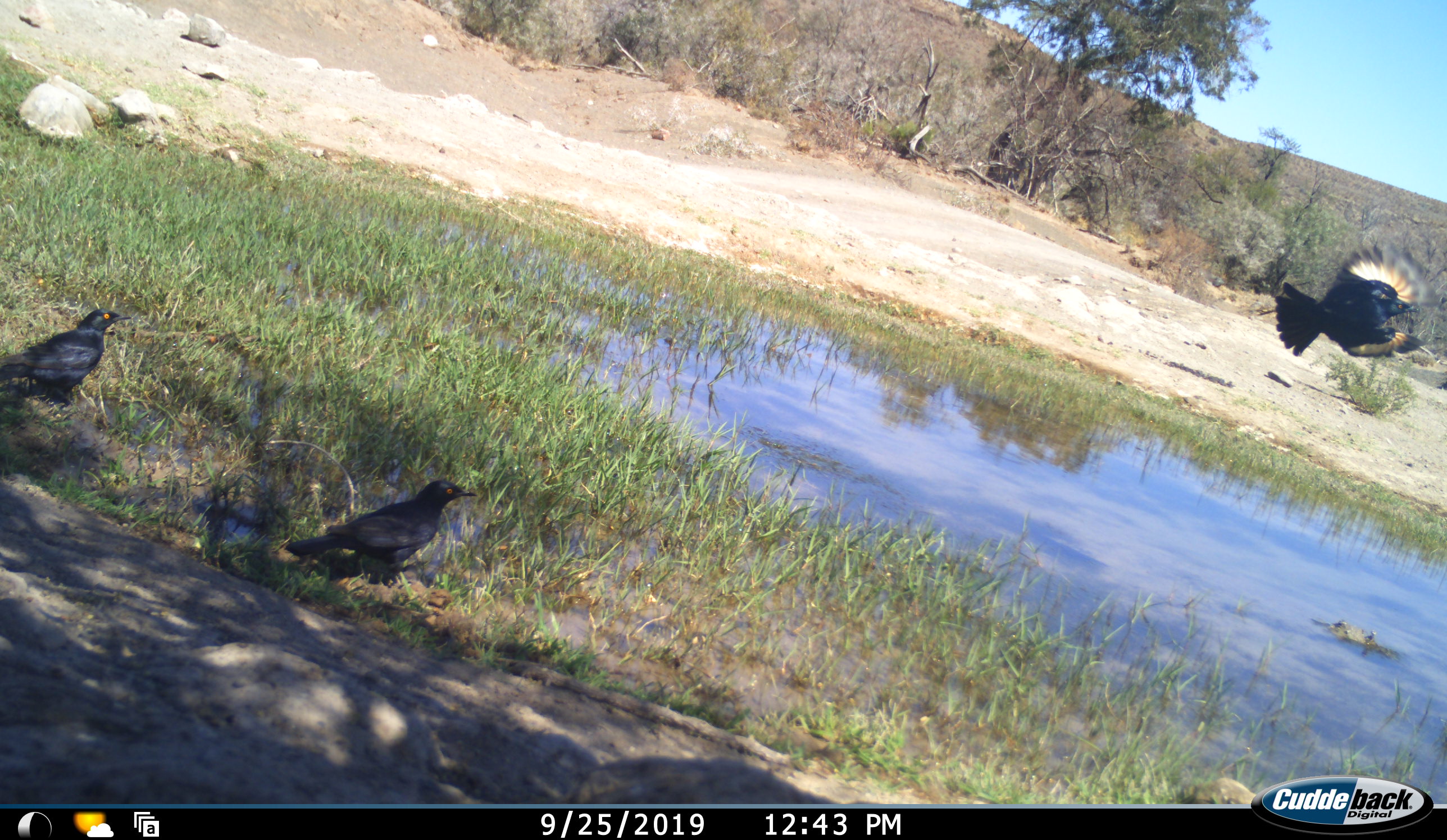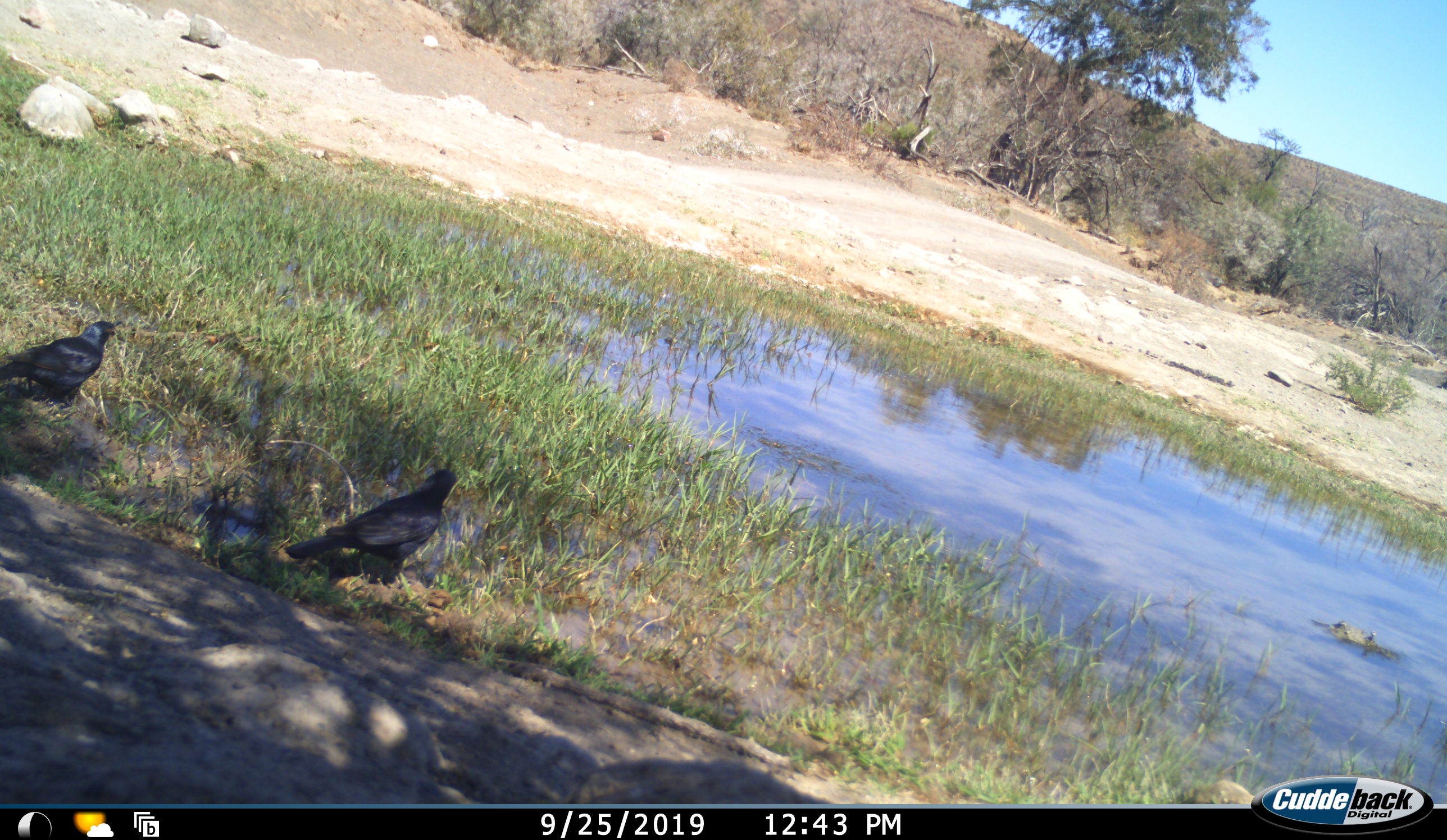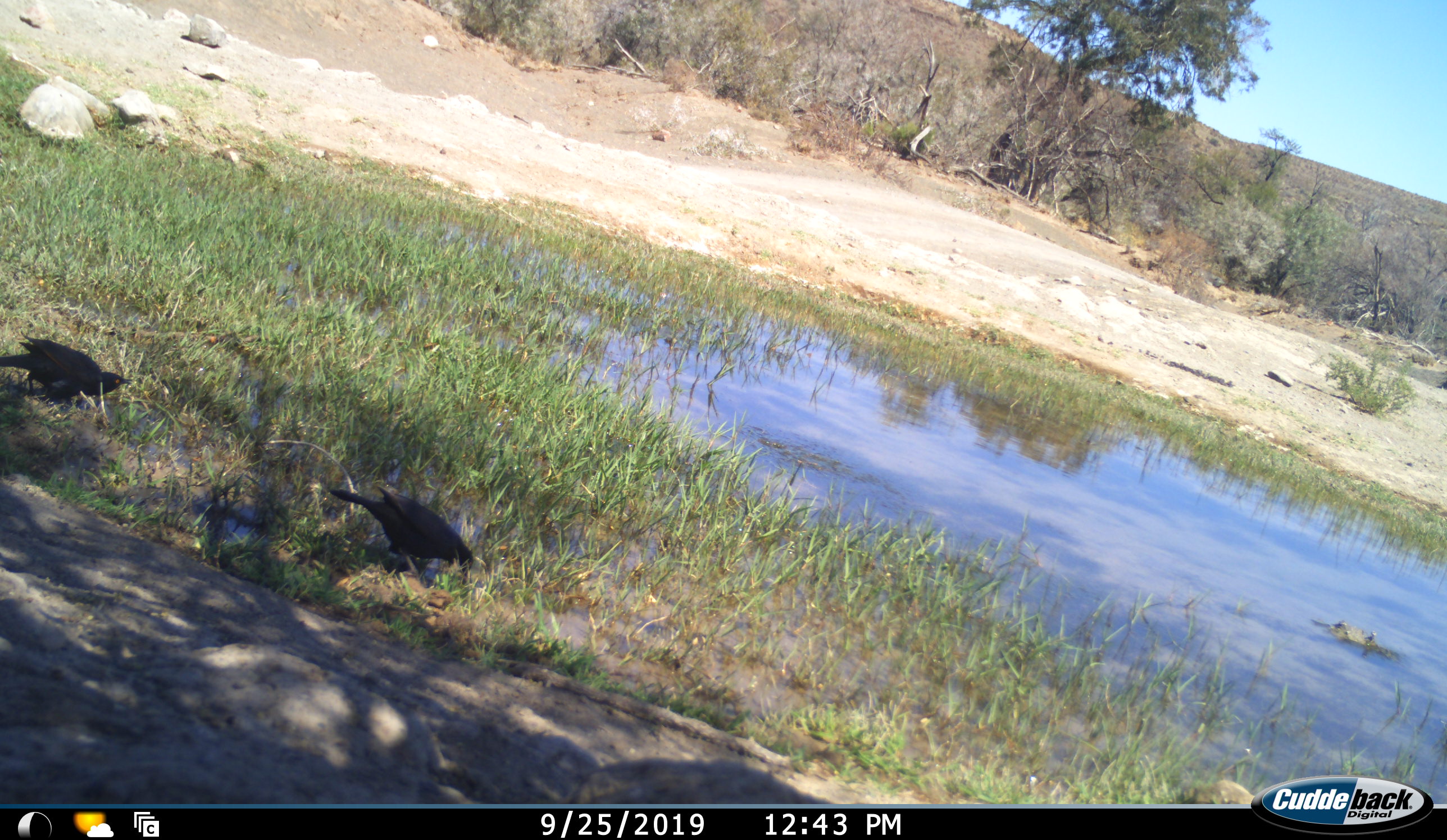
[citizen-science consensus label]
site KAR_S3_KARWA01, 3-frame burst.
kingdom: Animalia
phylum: Chordata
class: Aves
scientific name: Aves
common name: bird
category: birdother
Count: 3.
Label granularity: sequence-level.